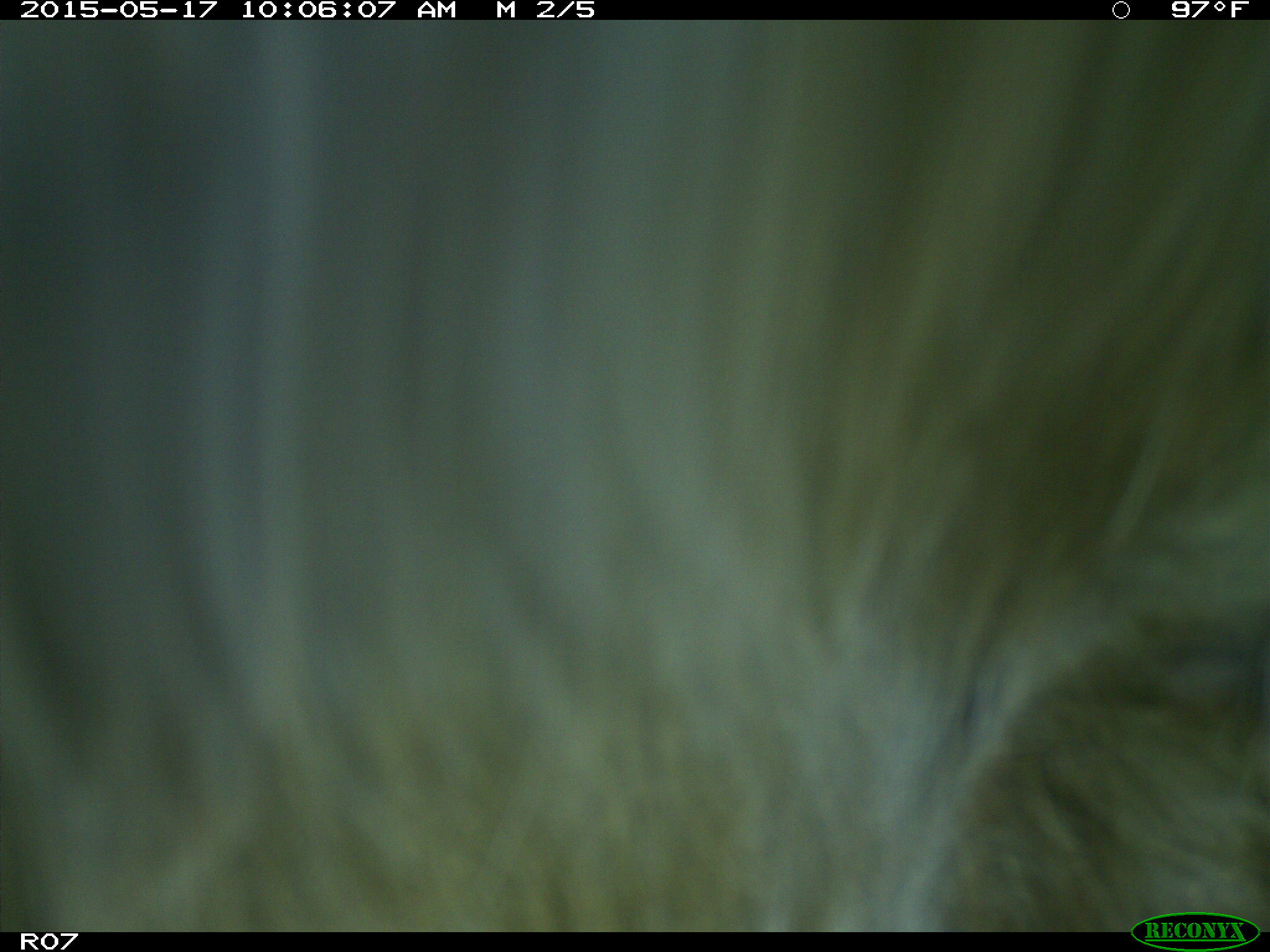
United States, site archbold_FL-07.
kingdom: Animalia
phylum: Chordata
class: Mammalia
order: Artiodactyla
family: Bovidae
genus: Bos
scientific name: Bos taurus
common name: domestic cow